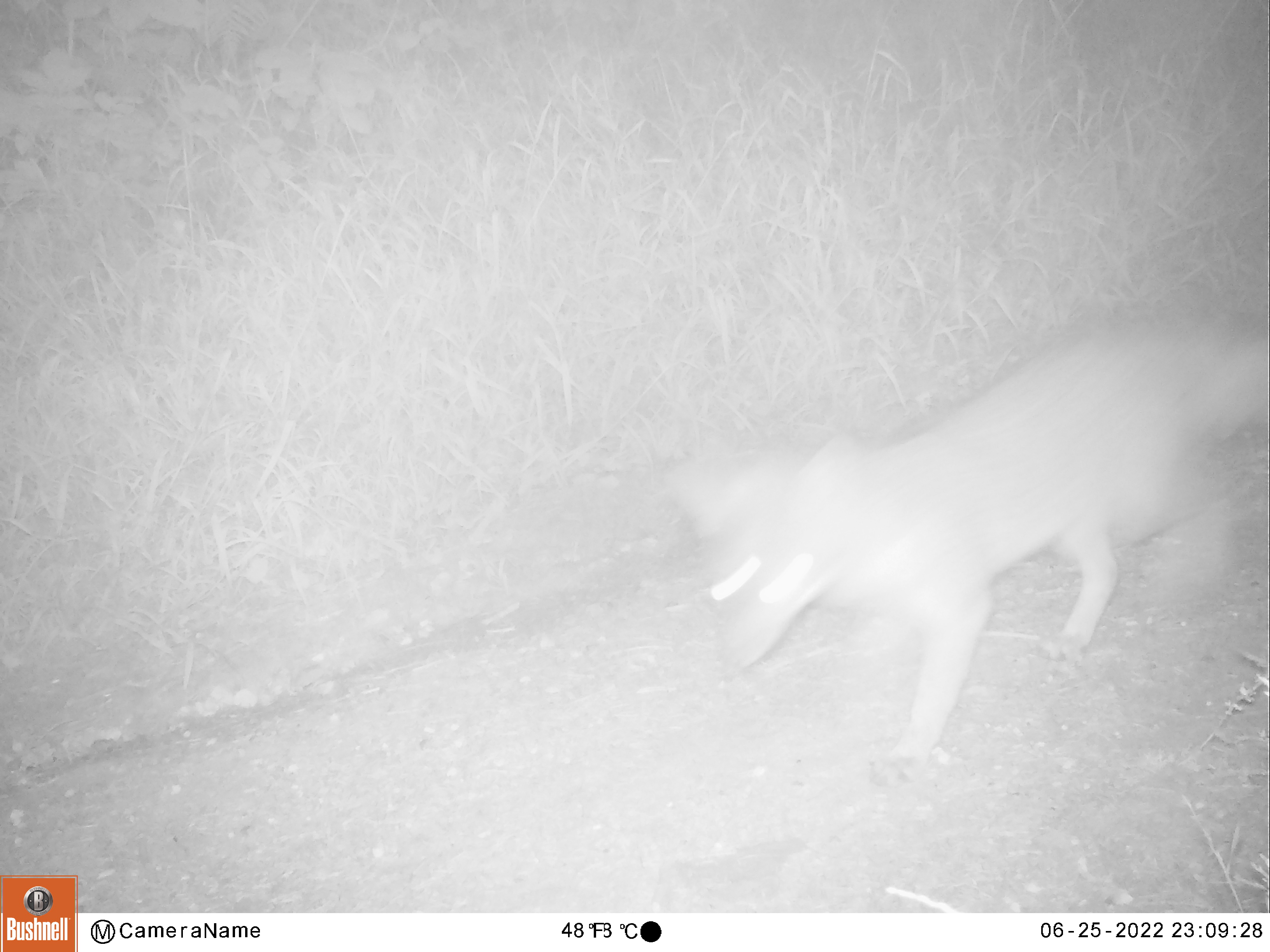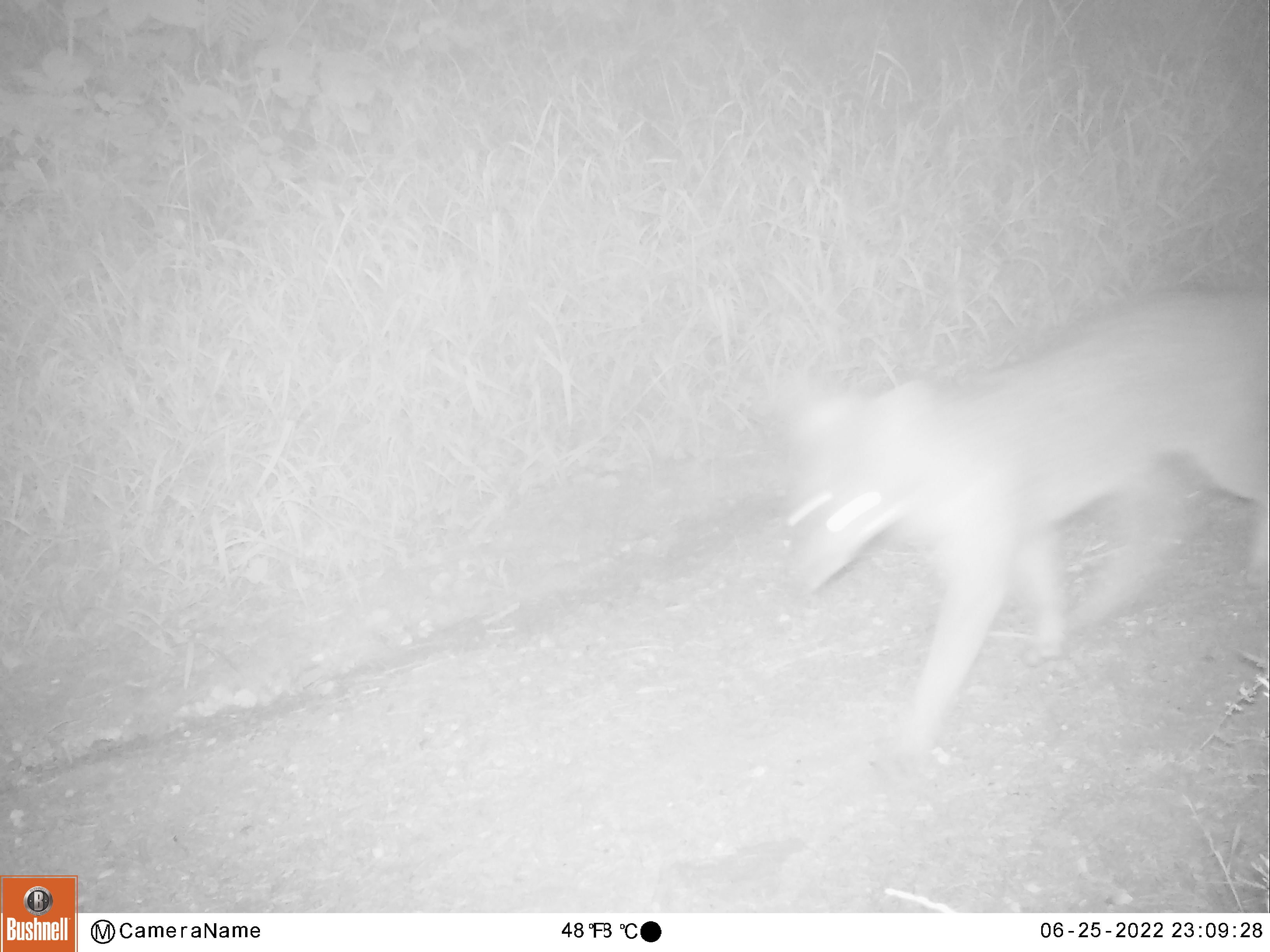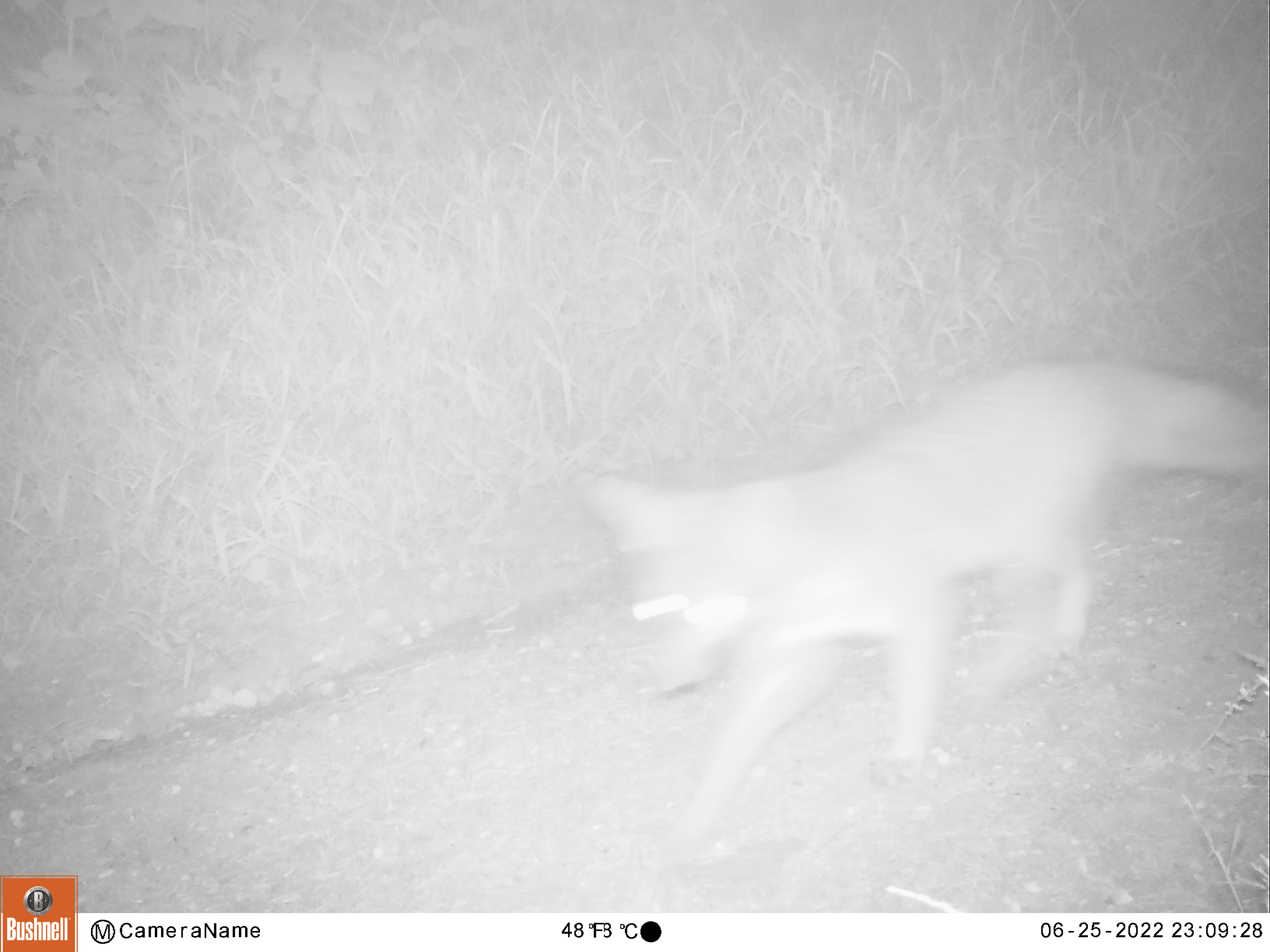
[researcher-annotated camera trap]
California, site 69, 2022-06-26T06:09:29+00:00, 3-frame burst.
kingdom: Animalia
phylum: Chordata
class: Mammalia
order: Carnivora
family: Canidae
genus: Urocyon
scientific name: Urocyon cinereoargenteus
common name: gray fox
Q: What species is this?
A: Gray fox (Urocyon cinereoargenteus).